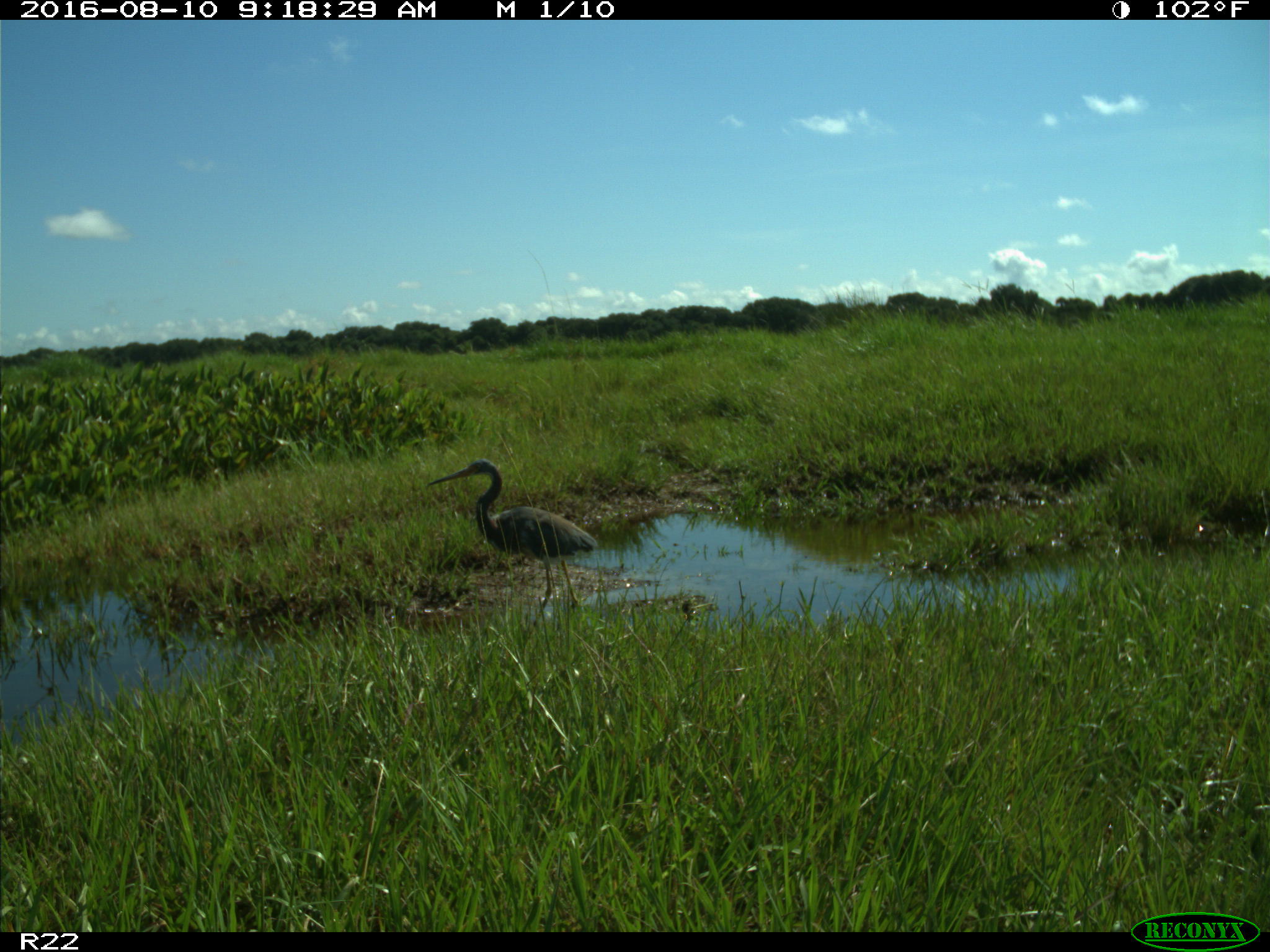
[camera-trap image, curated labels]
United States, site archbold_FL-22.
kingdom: Animalia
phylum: Chordata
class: Aves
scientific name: Aves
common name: birds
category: unidentified bird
Unidentified bird (birds) (Aves).